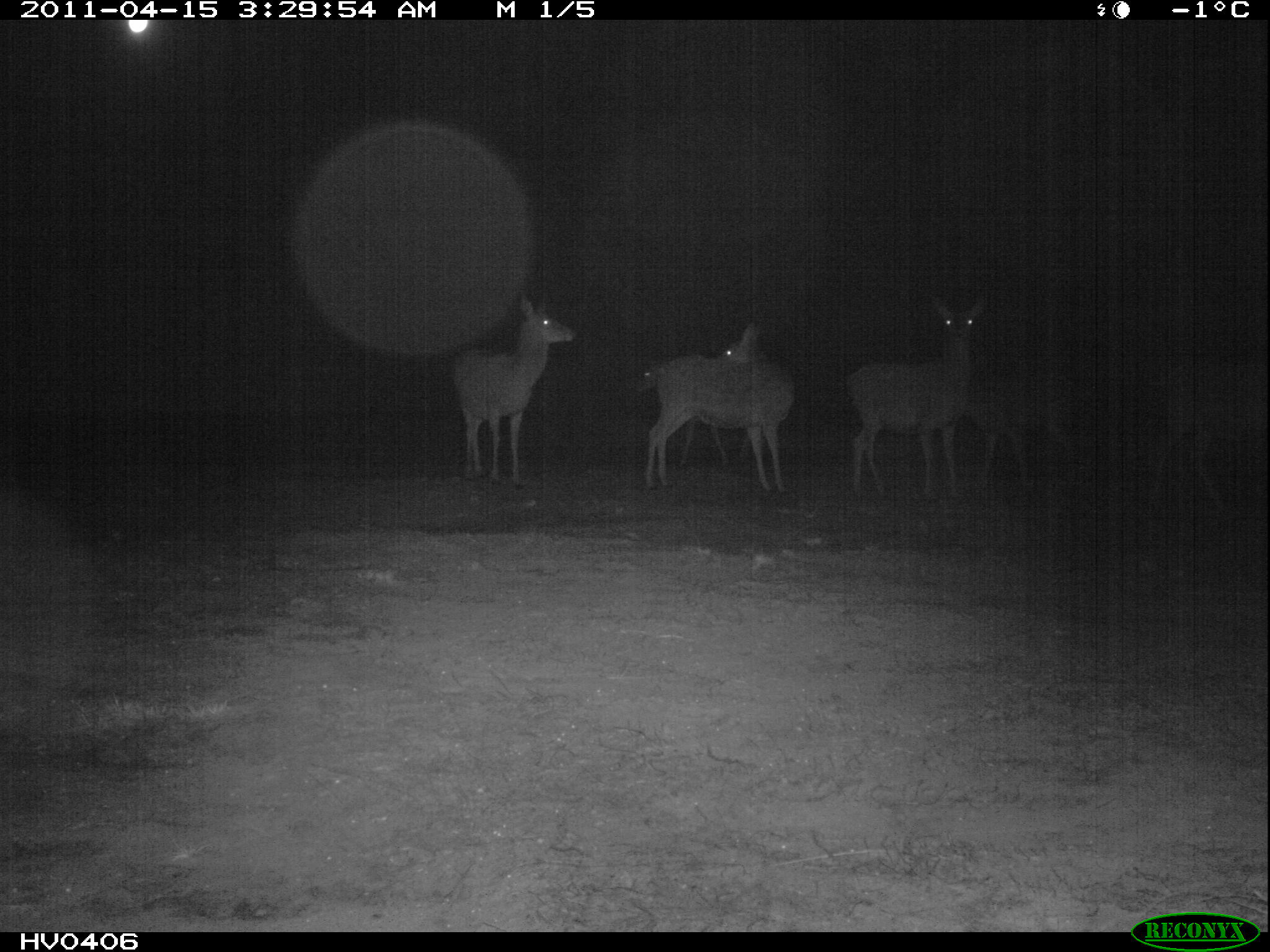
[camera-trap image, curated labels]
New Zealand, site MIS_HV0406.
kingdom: Animalia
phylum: Chordata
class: Mammalia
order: Artiodactyla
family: Cervidae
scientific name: Cervidae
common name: deer